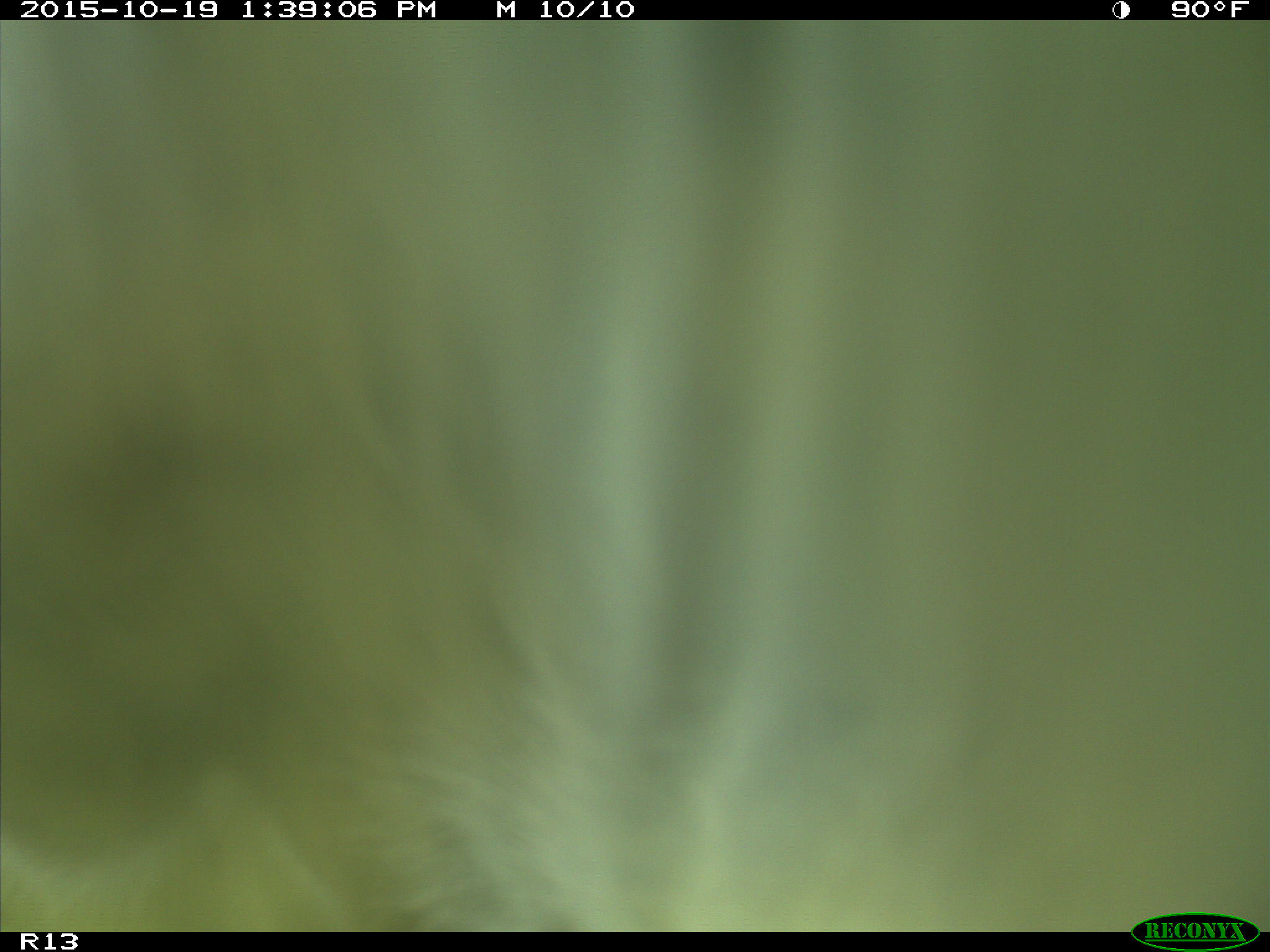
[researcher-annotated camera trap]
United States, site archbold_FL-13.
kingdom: Animalia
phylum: Chordata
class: Mammalia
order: Artiodactyla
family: Bovidae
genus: Bos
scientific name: Bos taurus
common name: domestic cow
Bos taurus (domestic cow).